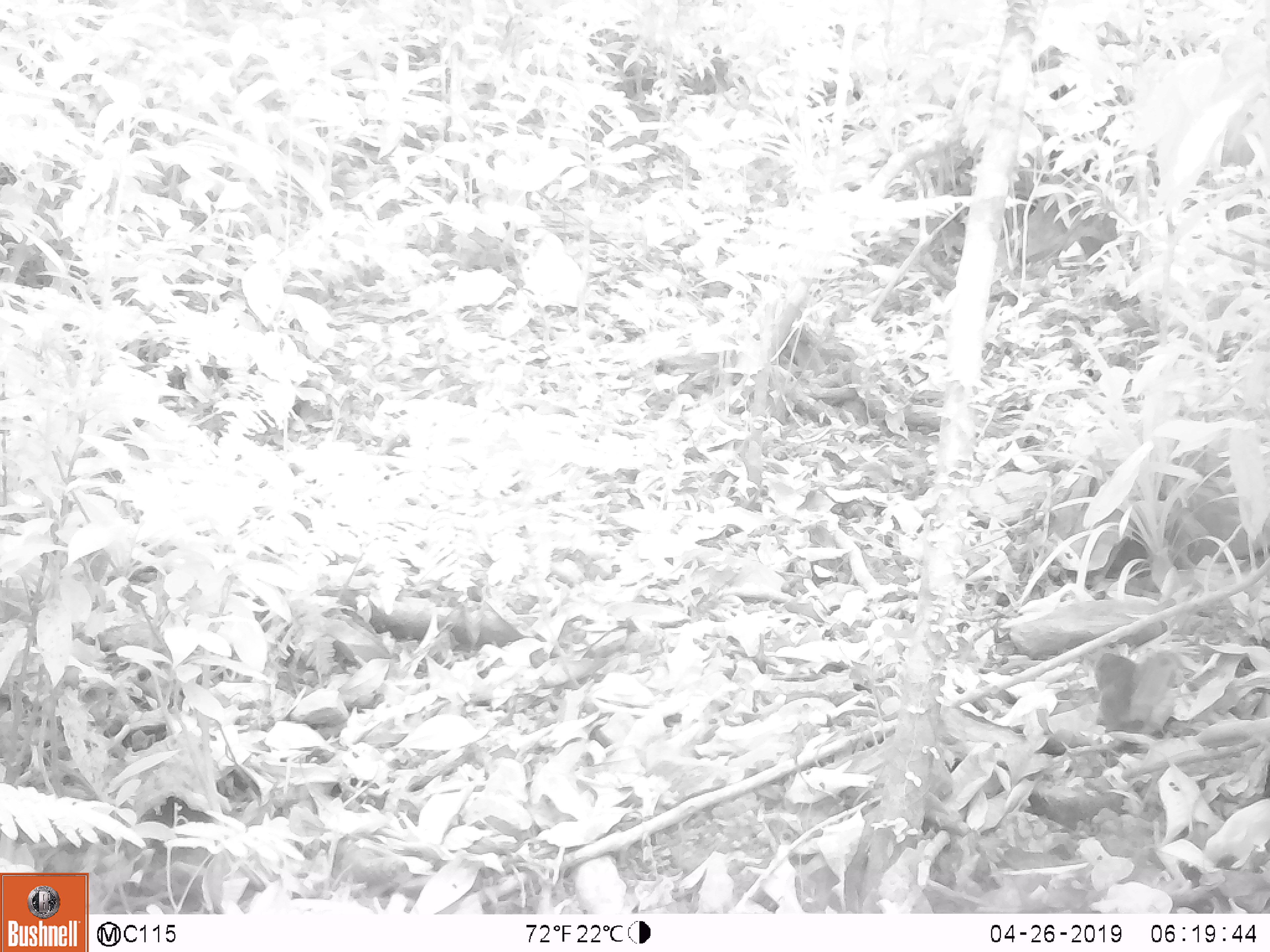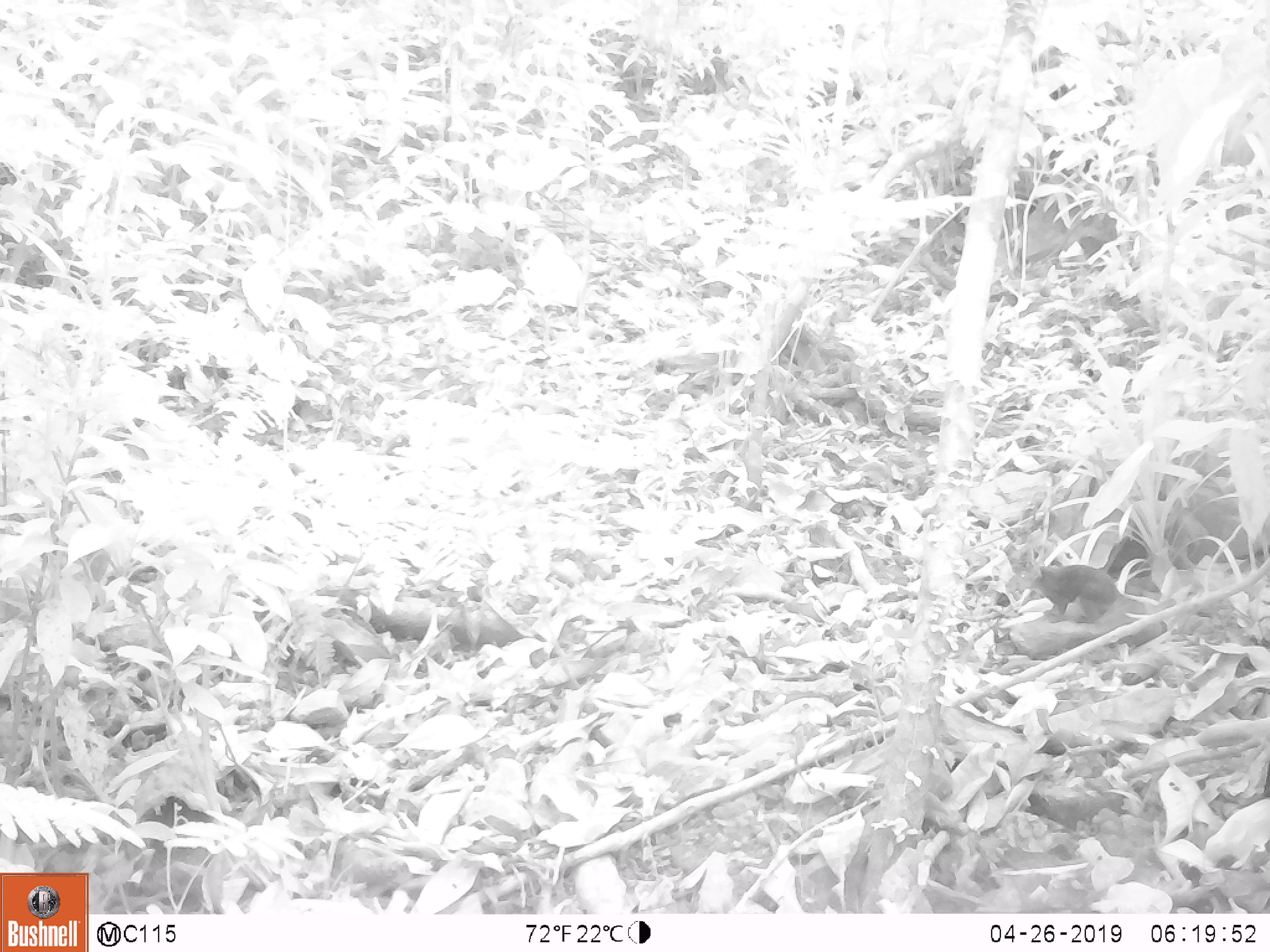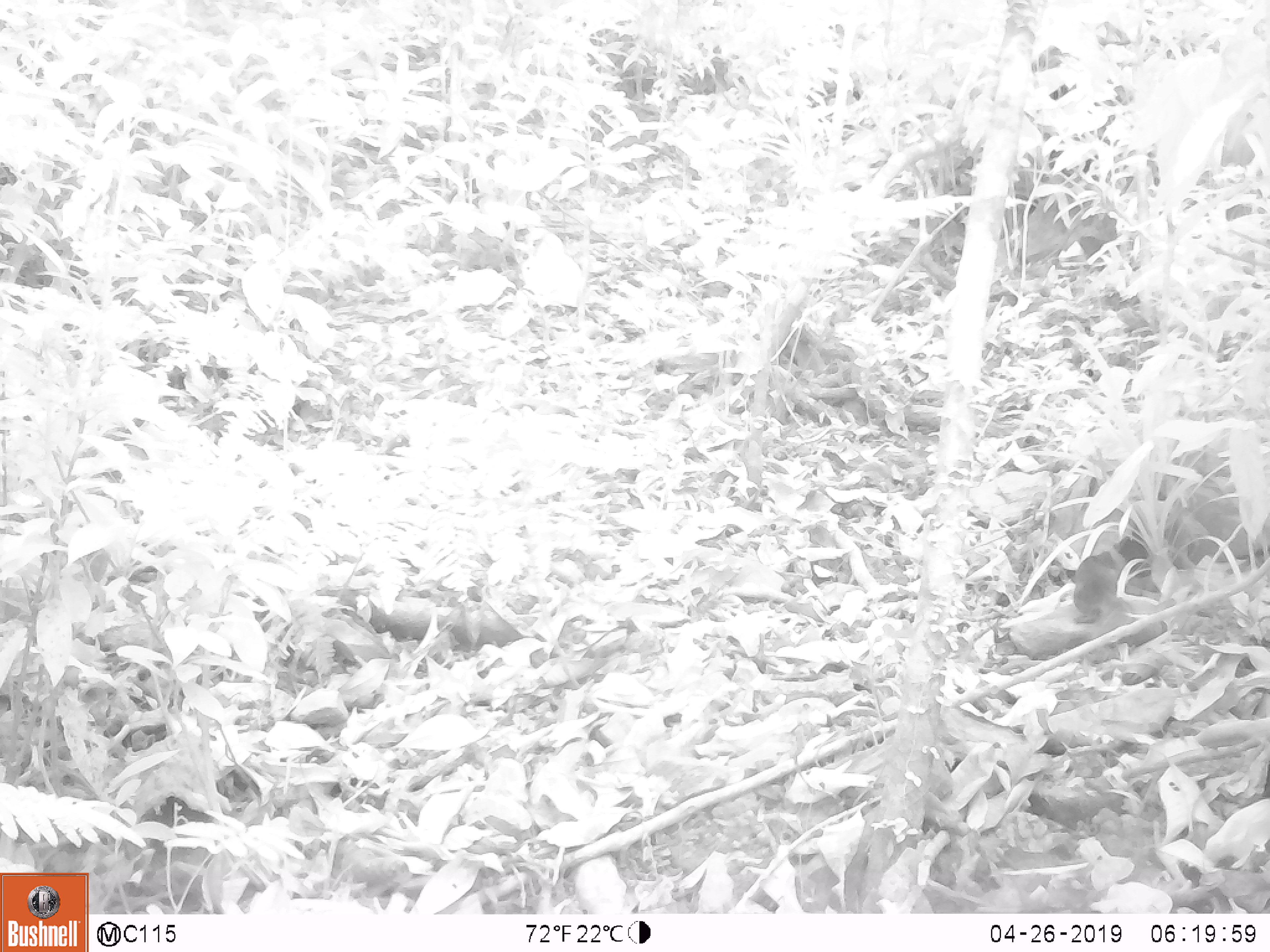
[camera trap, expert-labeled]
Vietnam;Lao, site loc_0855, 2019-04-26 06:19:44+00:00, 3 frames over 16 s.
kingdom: Animalia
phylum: Chordata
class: Mammalia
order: Rodentia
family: Sciuridae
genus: Dremomys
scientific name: Dremomys rufigenis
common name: red-cheeked squirrel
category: red cheeked squirrel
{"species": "red cheeked squirrel (red-cheeked squirrel) (Dremomys rufigenis)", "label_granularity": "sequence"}